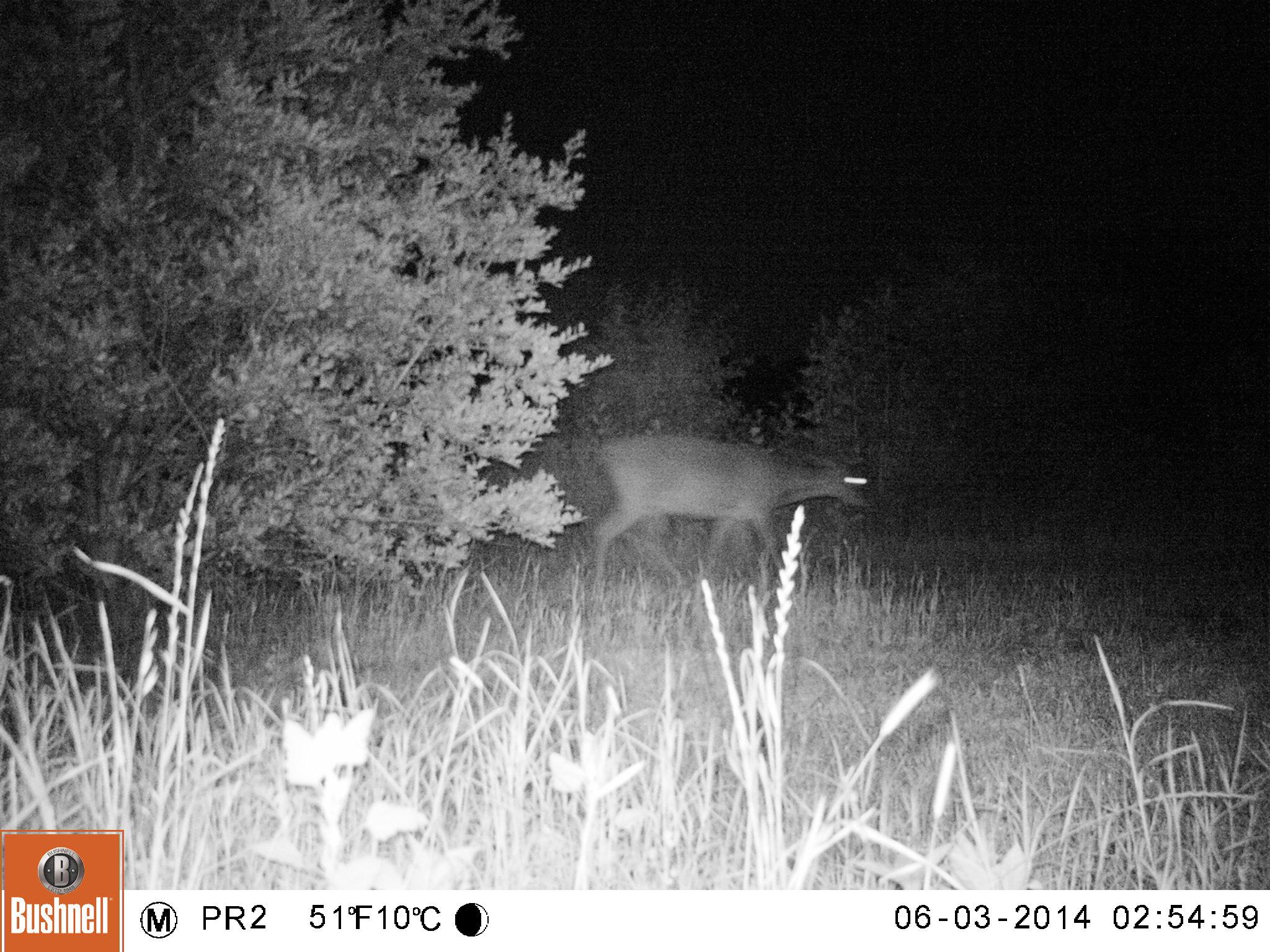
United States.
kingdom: Animalia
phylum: Chordata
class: Mammalia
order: Artiodactyla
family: Cervidae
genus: Odocoileus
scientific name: Odocoileus virginianus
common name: white-tailed deer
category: White Tailed Deer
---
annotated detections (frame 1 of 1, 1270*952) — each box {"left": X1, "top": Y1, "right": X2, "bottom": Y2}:
White Tailed Deer: {"left": 582, "top": 420, "right": 886, "bottom": 605}